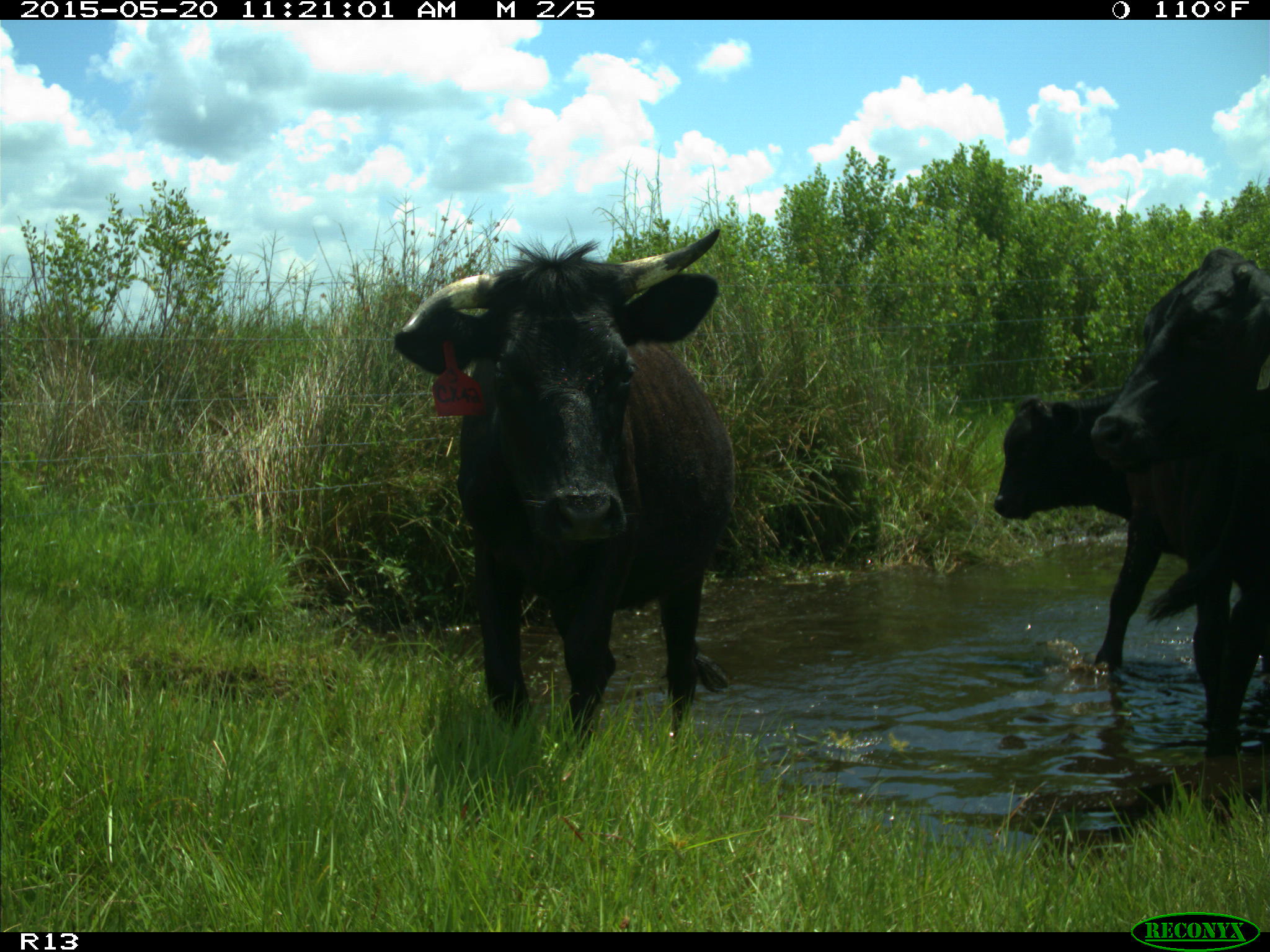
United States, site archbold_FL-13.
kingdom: Animalia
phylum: Chordata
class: Mammalia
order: Artiodactyla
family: Bovidae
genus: Bos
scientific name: Bos taurus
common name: domestic cow